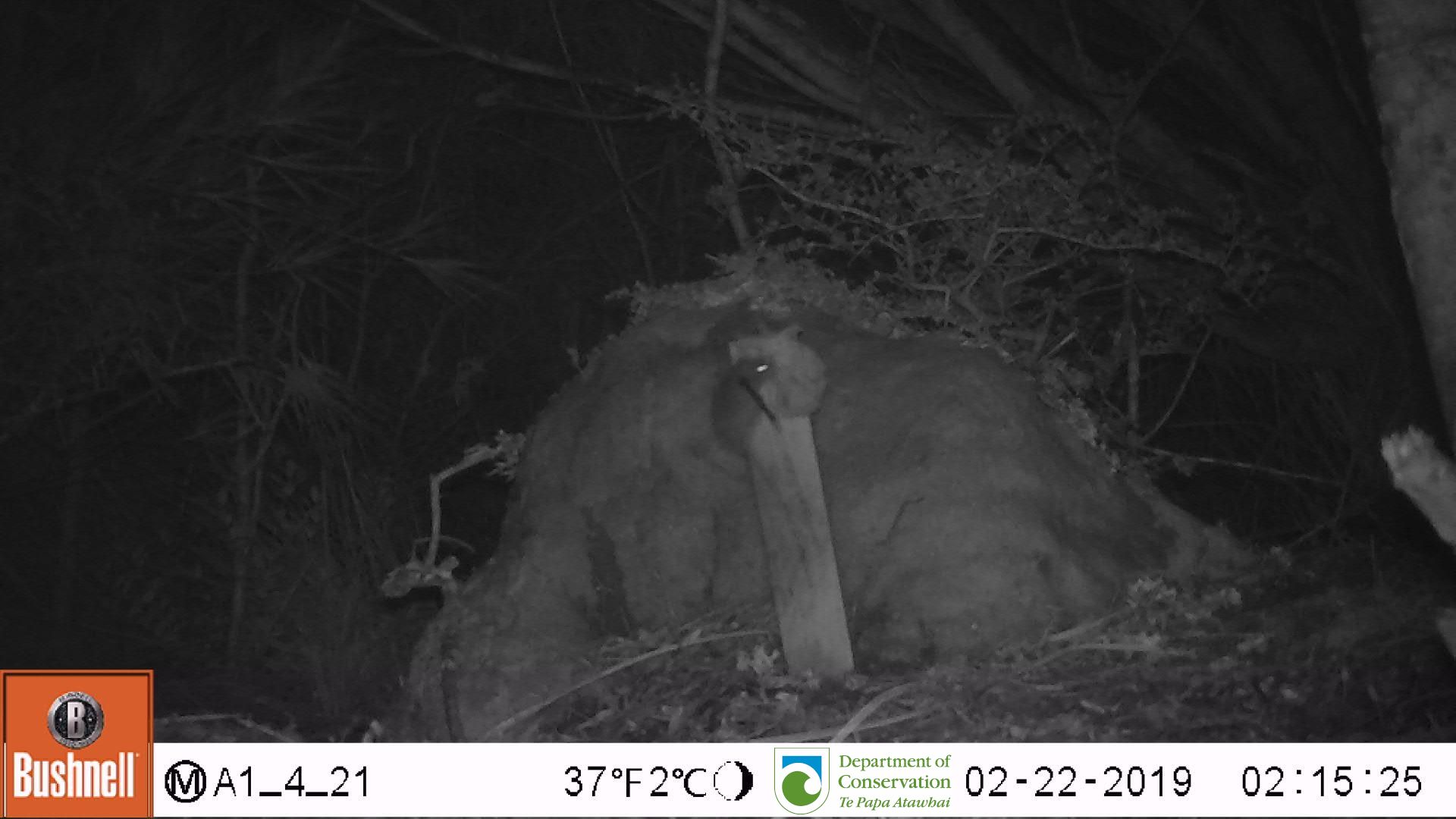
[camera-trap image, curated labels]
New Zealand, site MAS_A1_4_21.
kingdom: Animalia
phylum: Chordata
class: Mammalia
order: Rodentia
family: Muridae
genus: Mus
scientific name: Mus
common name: mouse